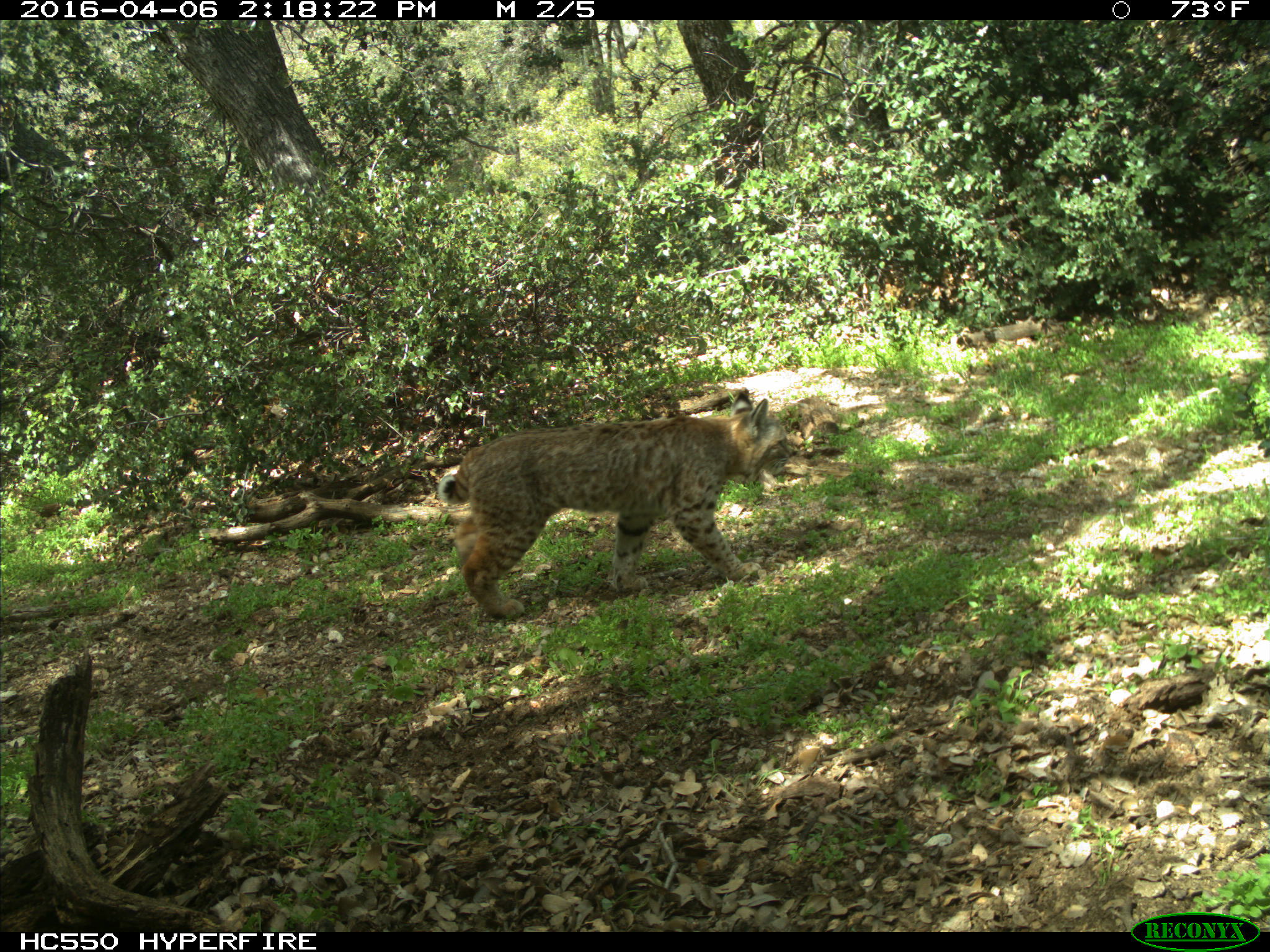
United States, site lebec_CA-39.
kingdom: Animalia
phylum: Chordata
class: Mammalia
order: Carnivora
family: Felidae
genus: Lynx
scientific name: Lynx rufus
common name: bobcat